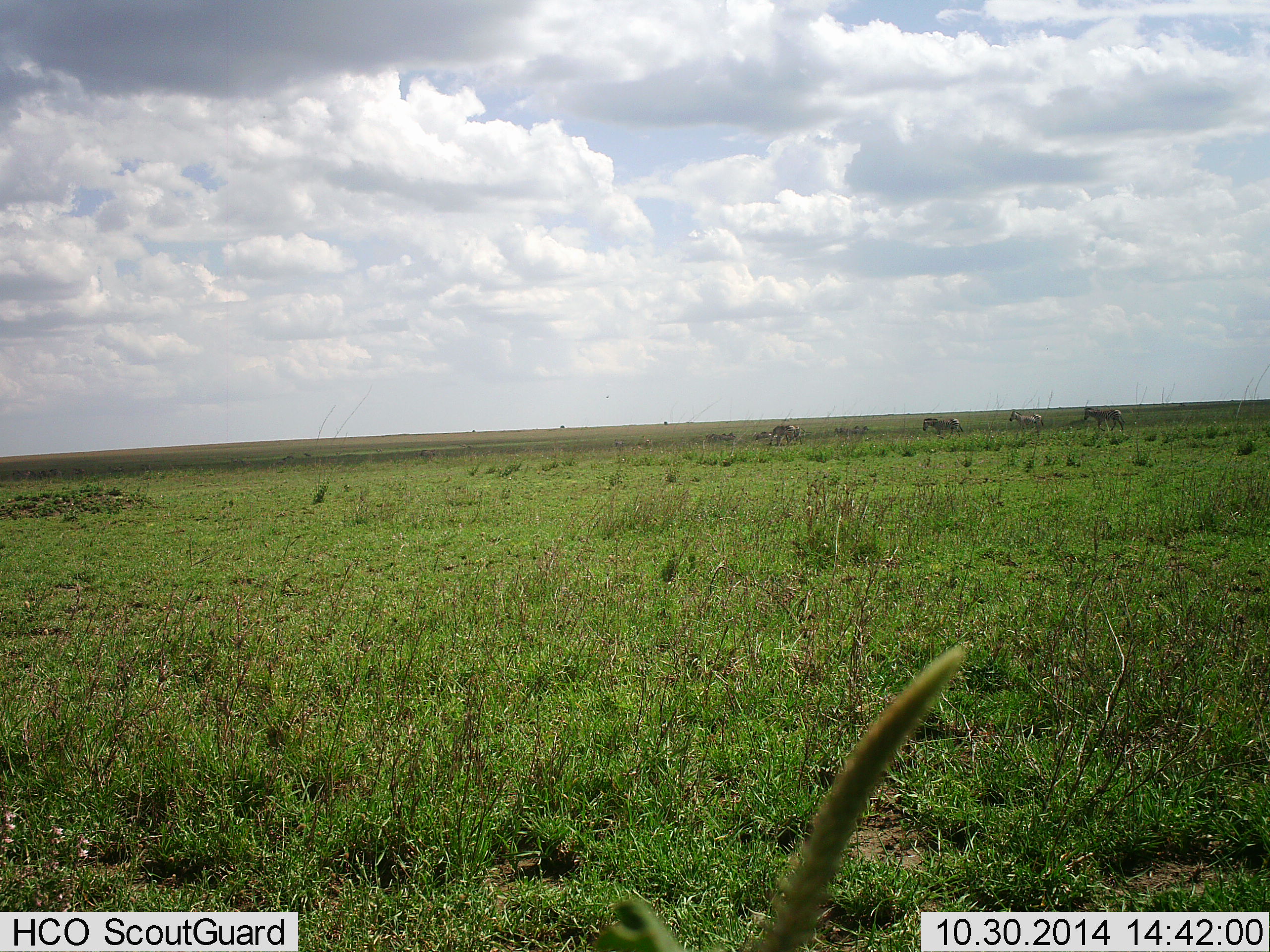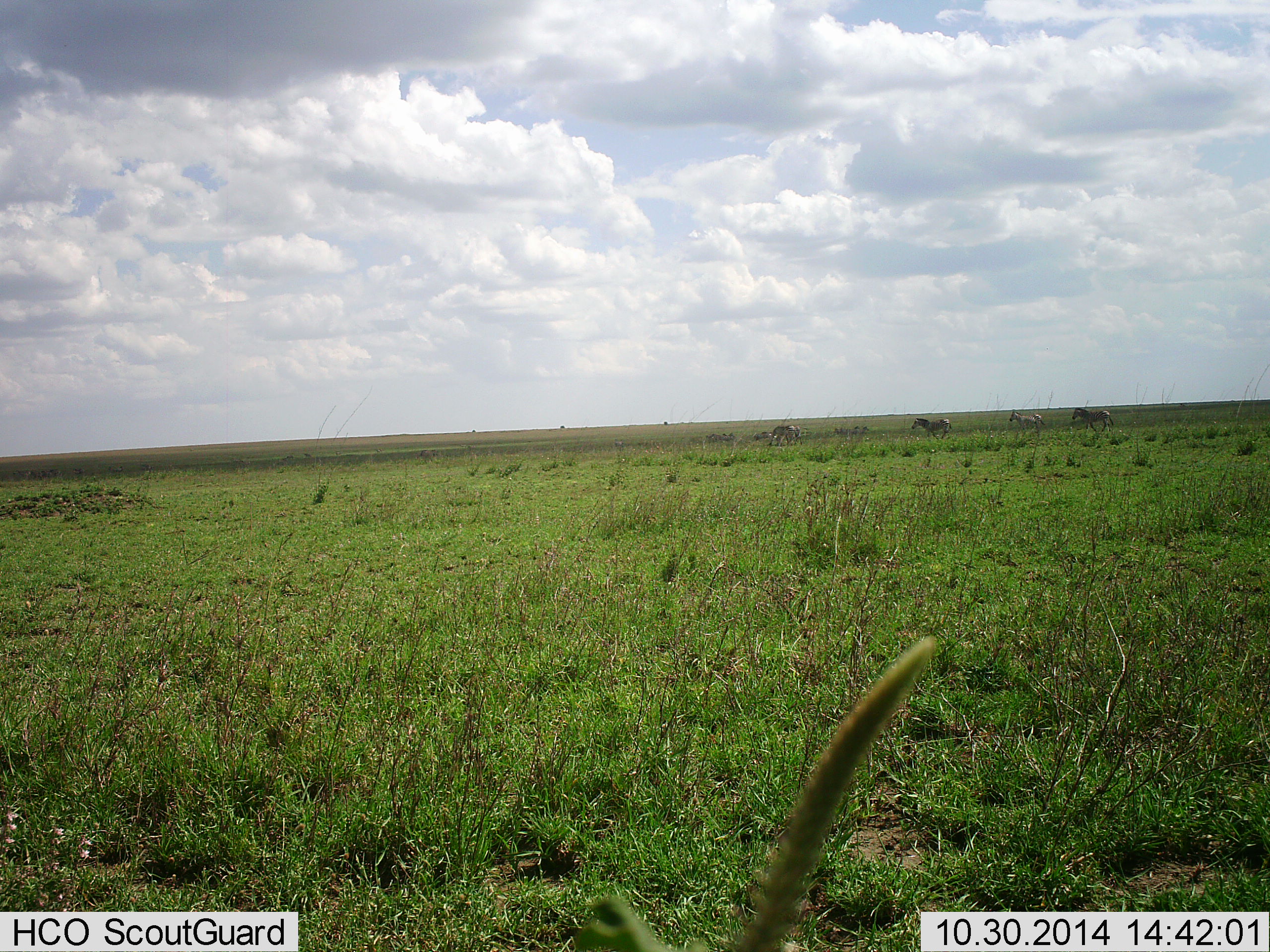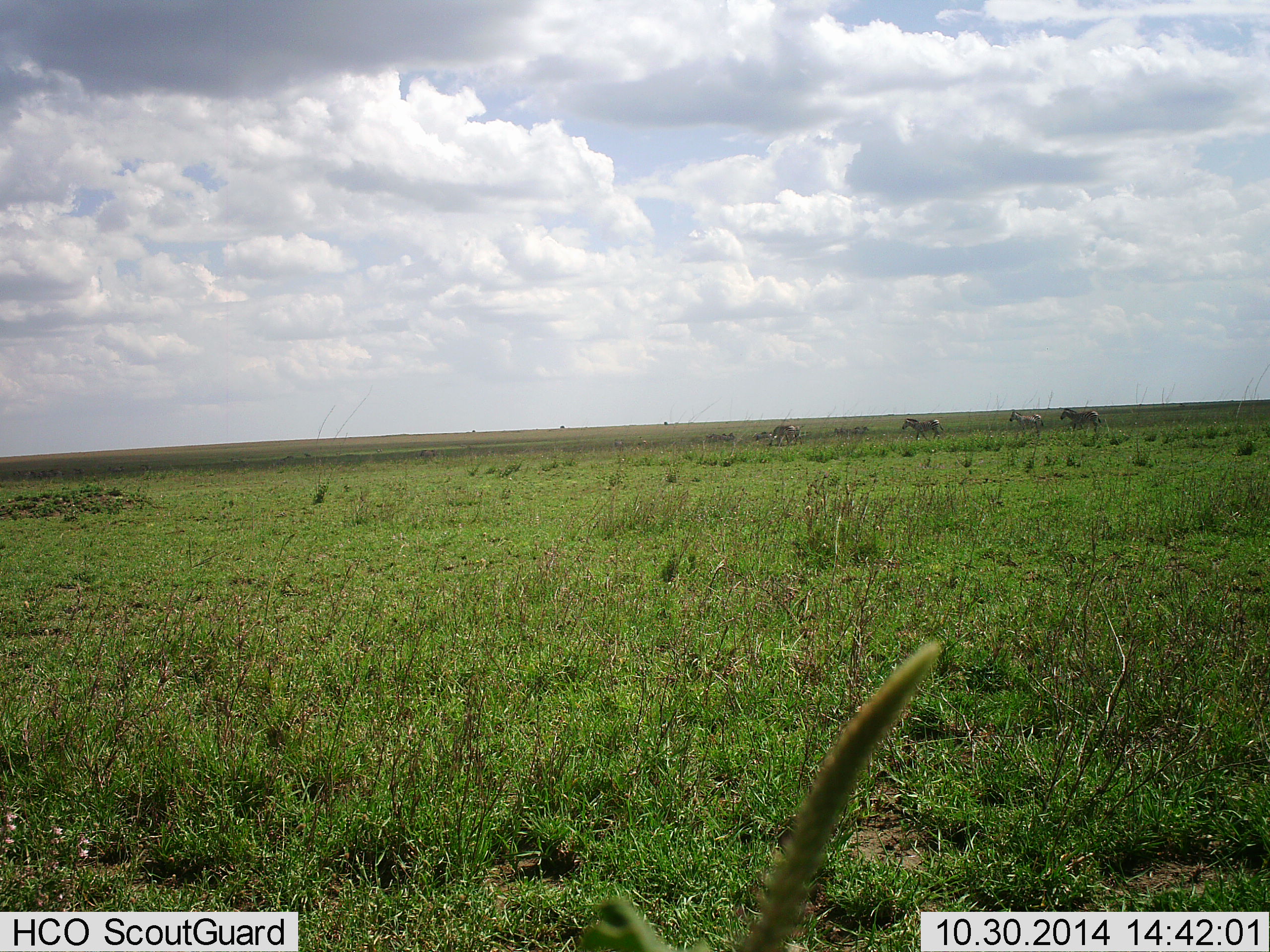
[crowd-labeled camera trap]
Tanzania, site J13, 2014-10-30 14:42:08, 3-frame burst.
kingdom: Animalia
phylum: Chordata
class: Mammalia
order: Perissodactyla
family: Equidae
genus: Equus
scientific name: Equus quagga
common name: plains zebra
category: zebra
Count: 4.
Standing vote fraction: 36%.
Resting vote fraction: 0%.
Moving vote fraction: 100%.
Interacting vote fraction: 0%.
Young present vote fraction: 0%.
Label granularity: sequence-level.